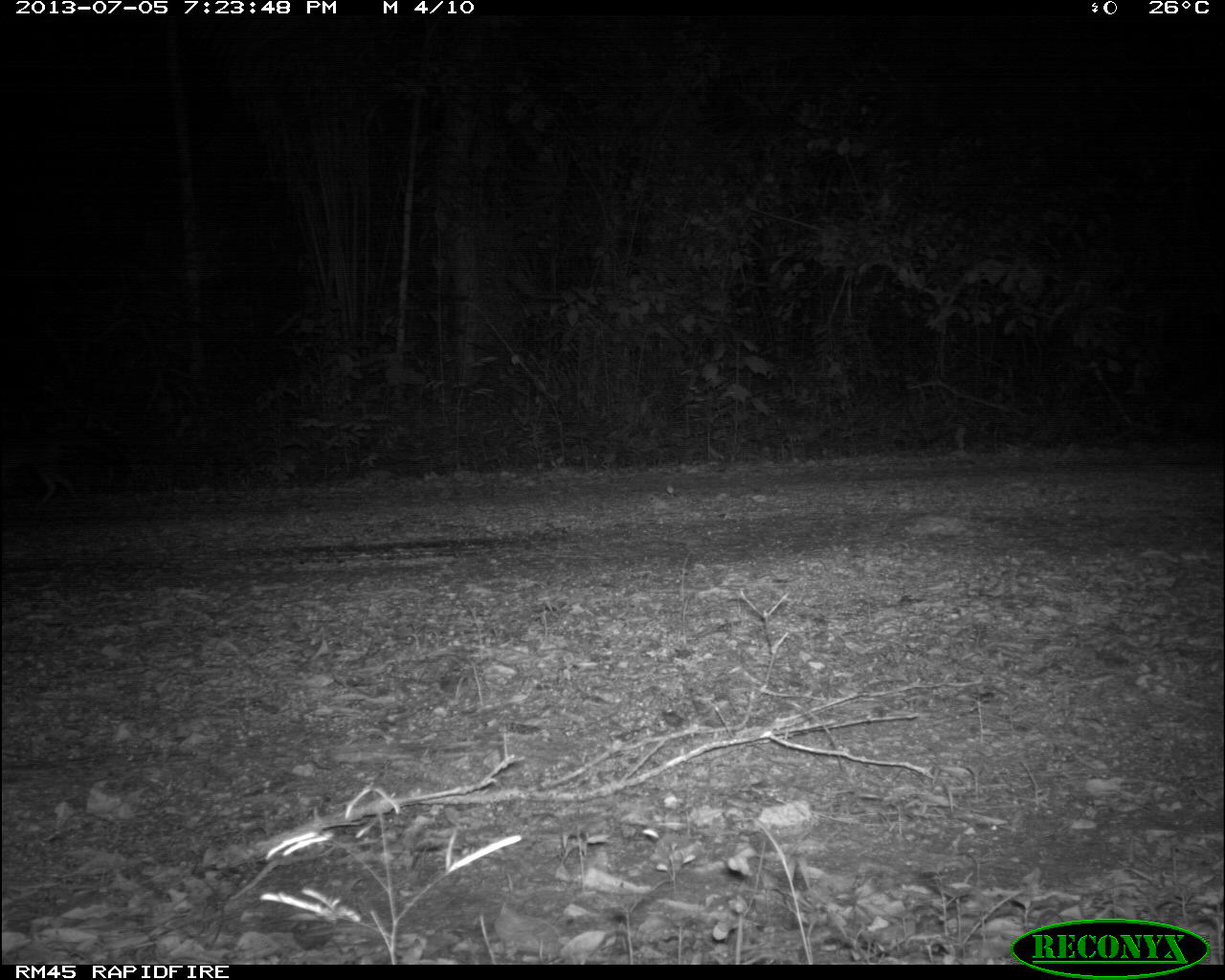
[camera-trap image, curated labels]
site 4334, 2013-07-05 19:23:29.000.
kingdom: Animalia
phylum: Chordata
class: Mammalia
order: Carnivora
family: Canidae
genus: Urocyon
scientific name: Urocyon cinereoargenteus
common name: gray fox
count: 1